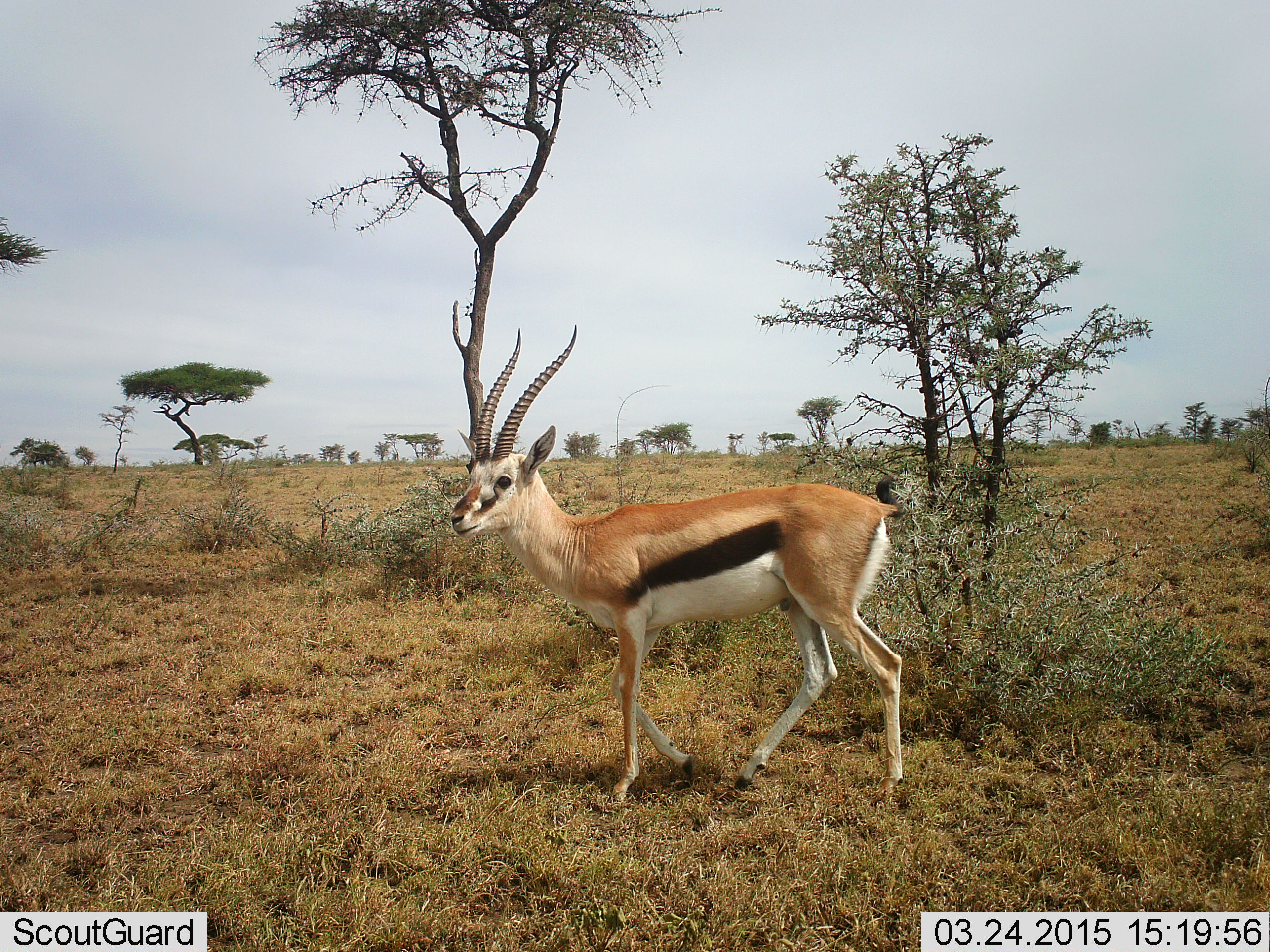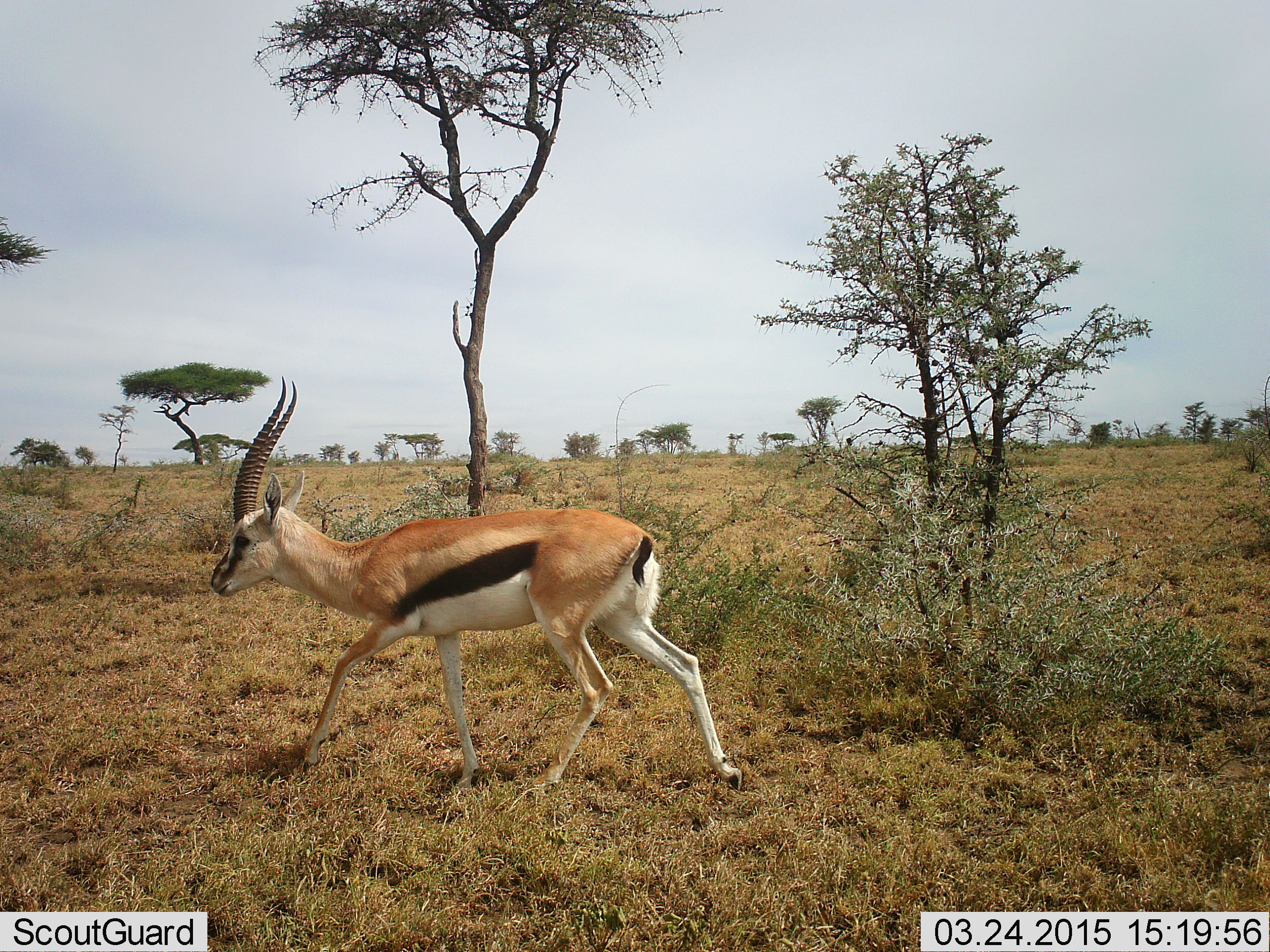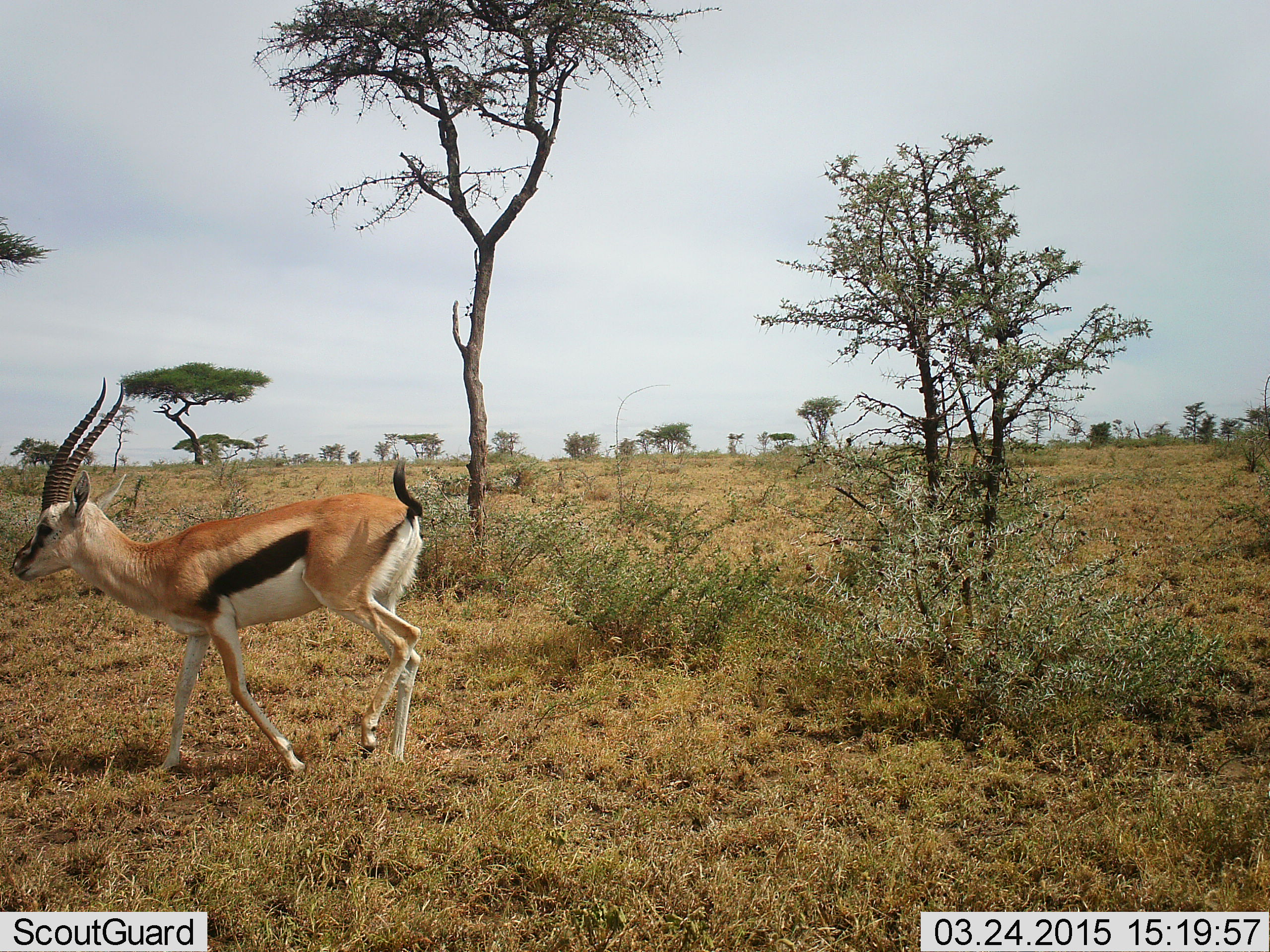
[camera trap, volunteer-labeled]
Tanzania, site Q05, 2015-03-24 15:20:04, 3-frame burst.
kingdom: Animalia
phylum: Chordata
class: Mammalia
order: Artiodactyla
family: Bovidae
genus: Eudorcas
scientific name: Eudorcas thomsonii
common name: thomson's gazelle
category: gazellethomsons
Gazellethomsons (thomson's gazelle) (Eudorcas thomsonii), count 1. Behavior (volunteer vote fractions): standing 0%, resting 0%, moving 100%, interacting 0%. Young present (vote fraction): 0%. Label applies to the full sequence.